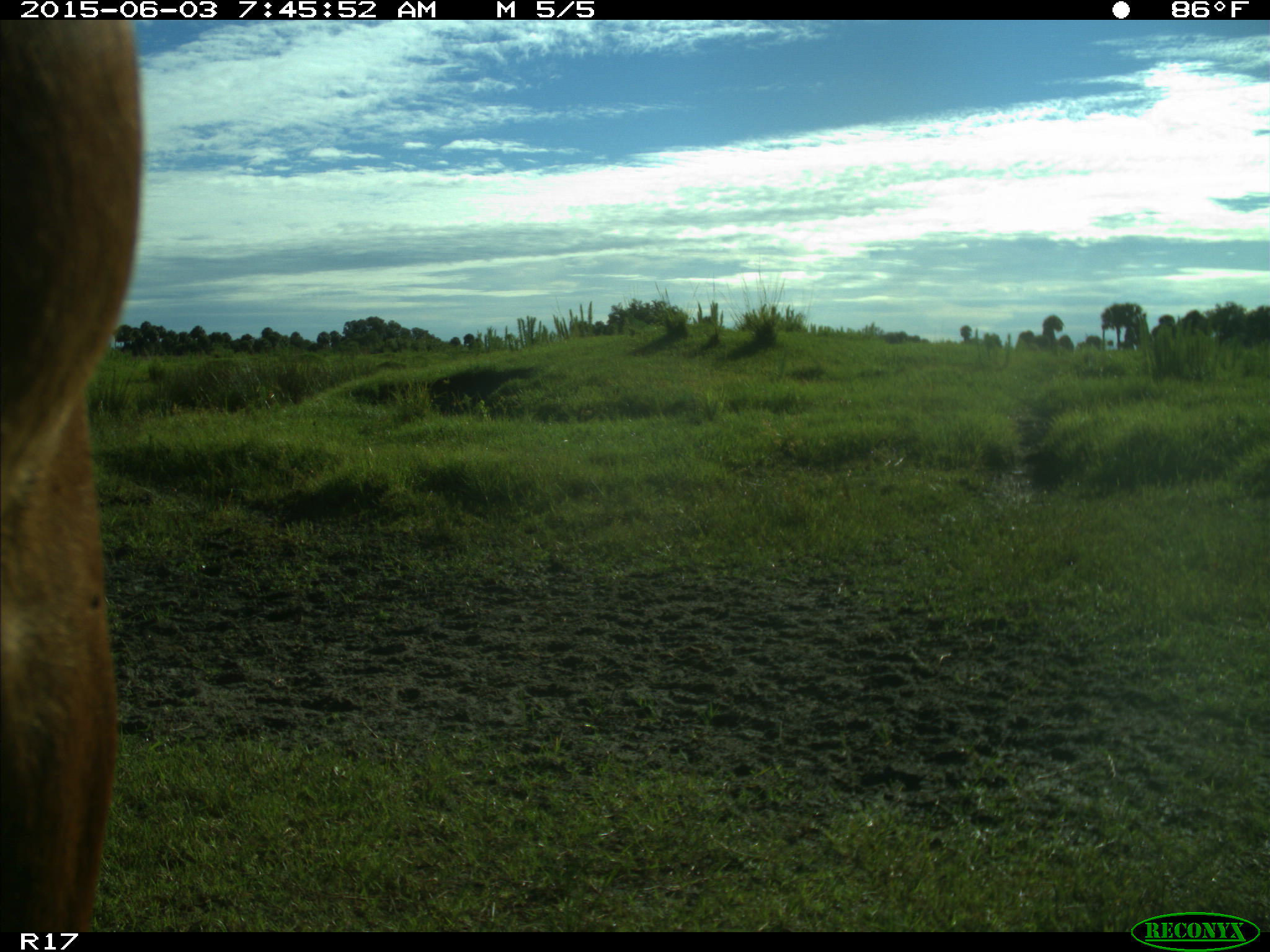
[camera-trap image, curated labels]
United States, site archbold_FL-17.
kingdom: Animalia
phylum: Chordata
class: Mammalia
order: Artiodactyla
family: Bovidae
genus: Bos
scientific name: Bos taurus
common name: domestic cow